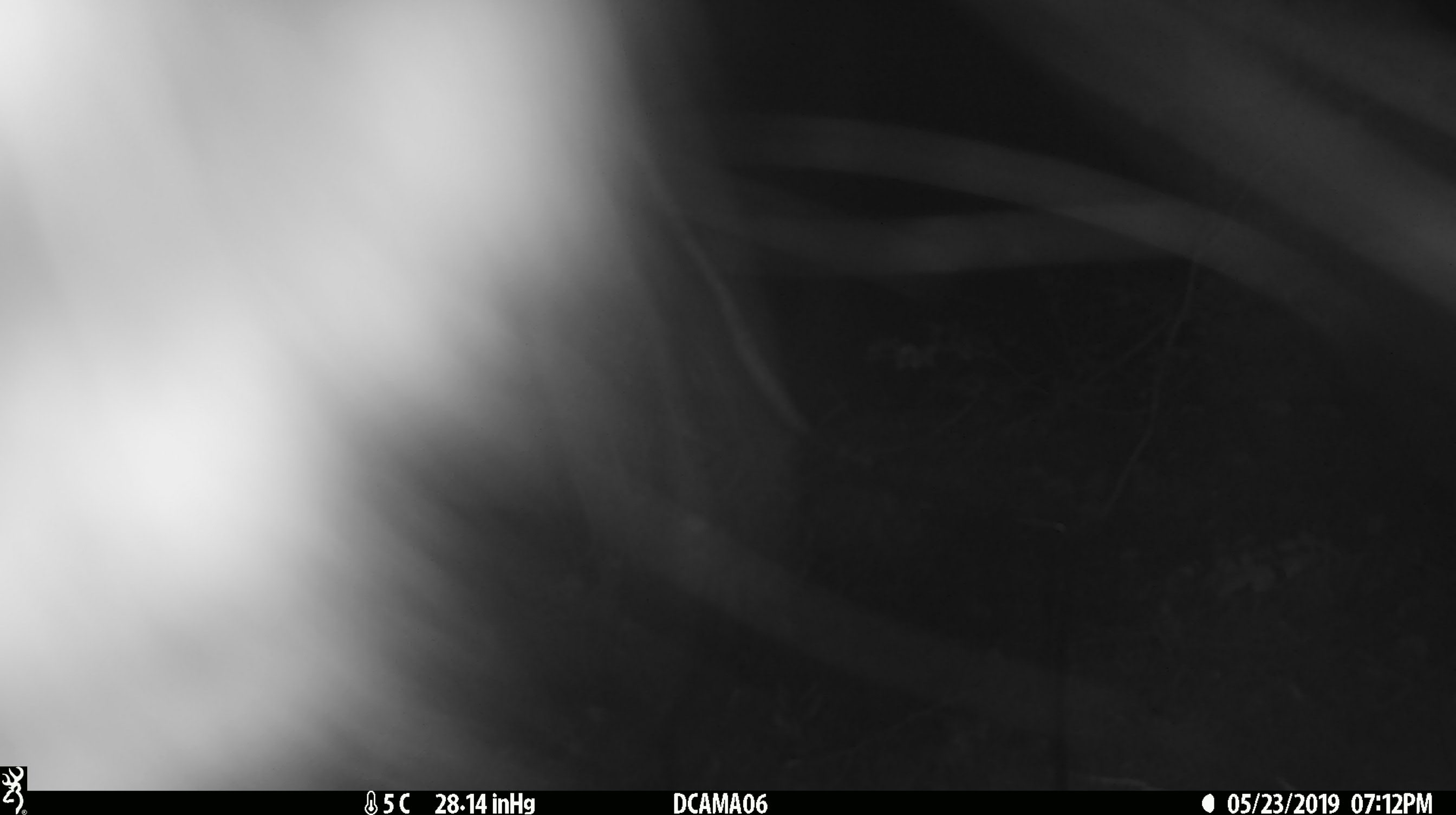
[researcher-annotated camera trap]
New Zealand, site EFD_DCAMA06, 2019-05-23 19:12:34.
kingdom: Animalia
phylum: Chordata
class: Mammalia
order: Diprotodontia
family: Phalangeridae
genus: Trichosurus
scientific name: Trichosurus vulpecula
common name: common brushtail possum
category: possum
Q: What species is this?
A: Possum (common brushtail possum) (Trichosurus vulpecula).